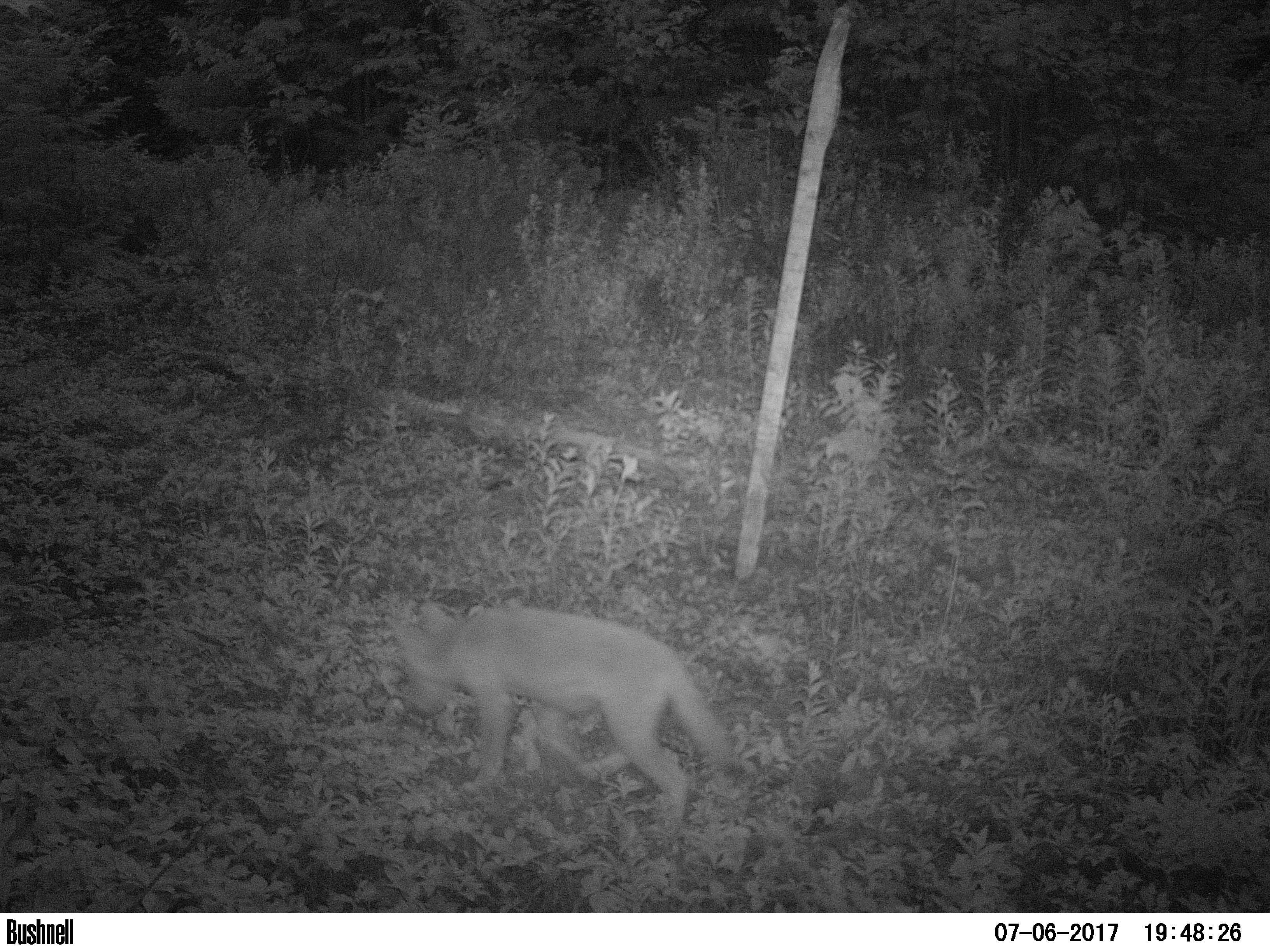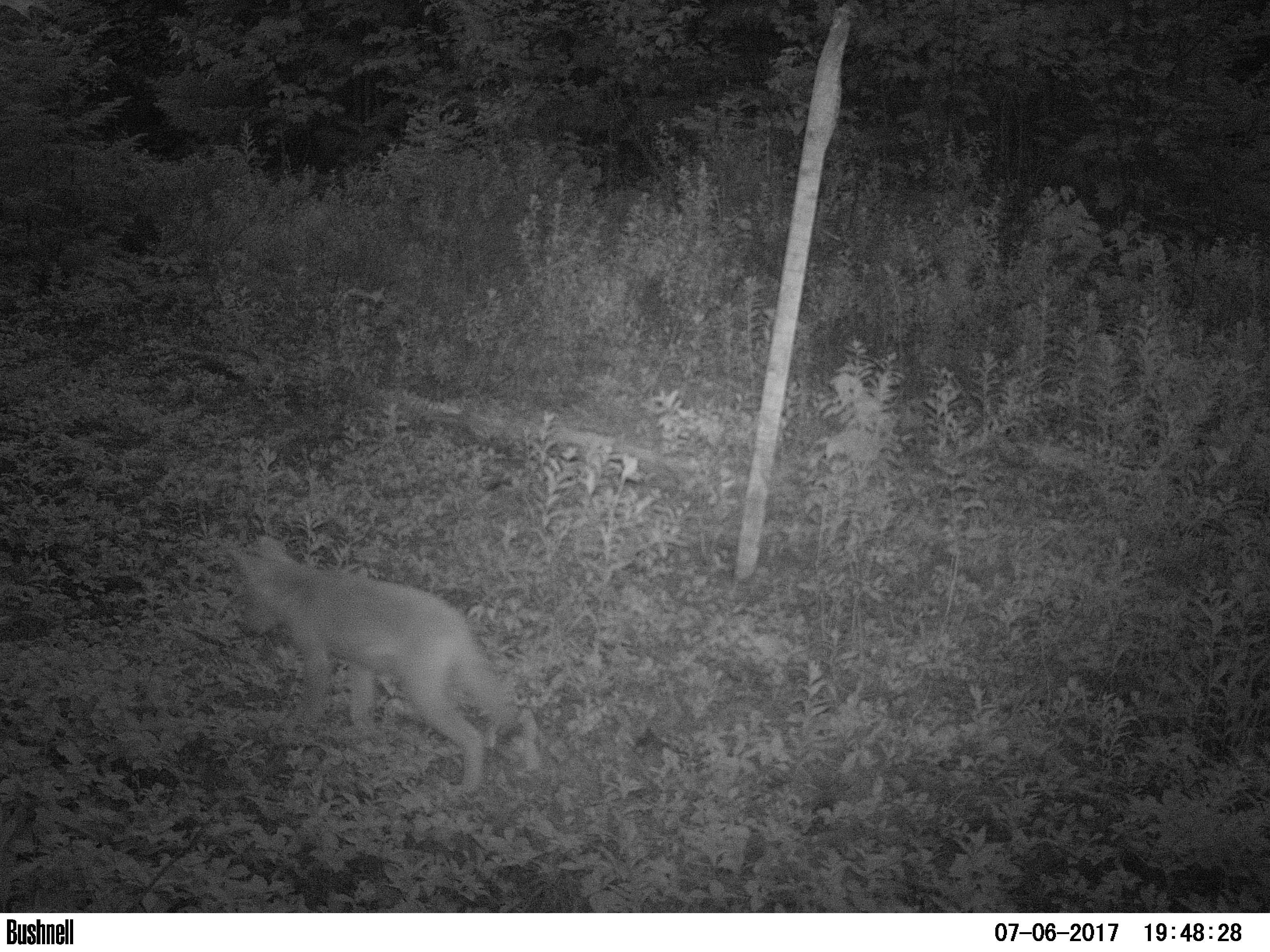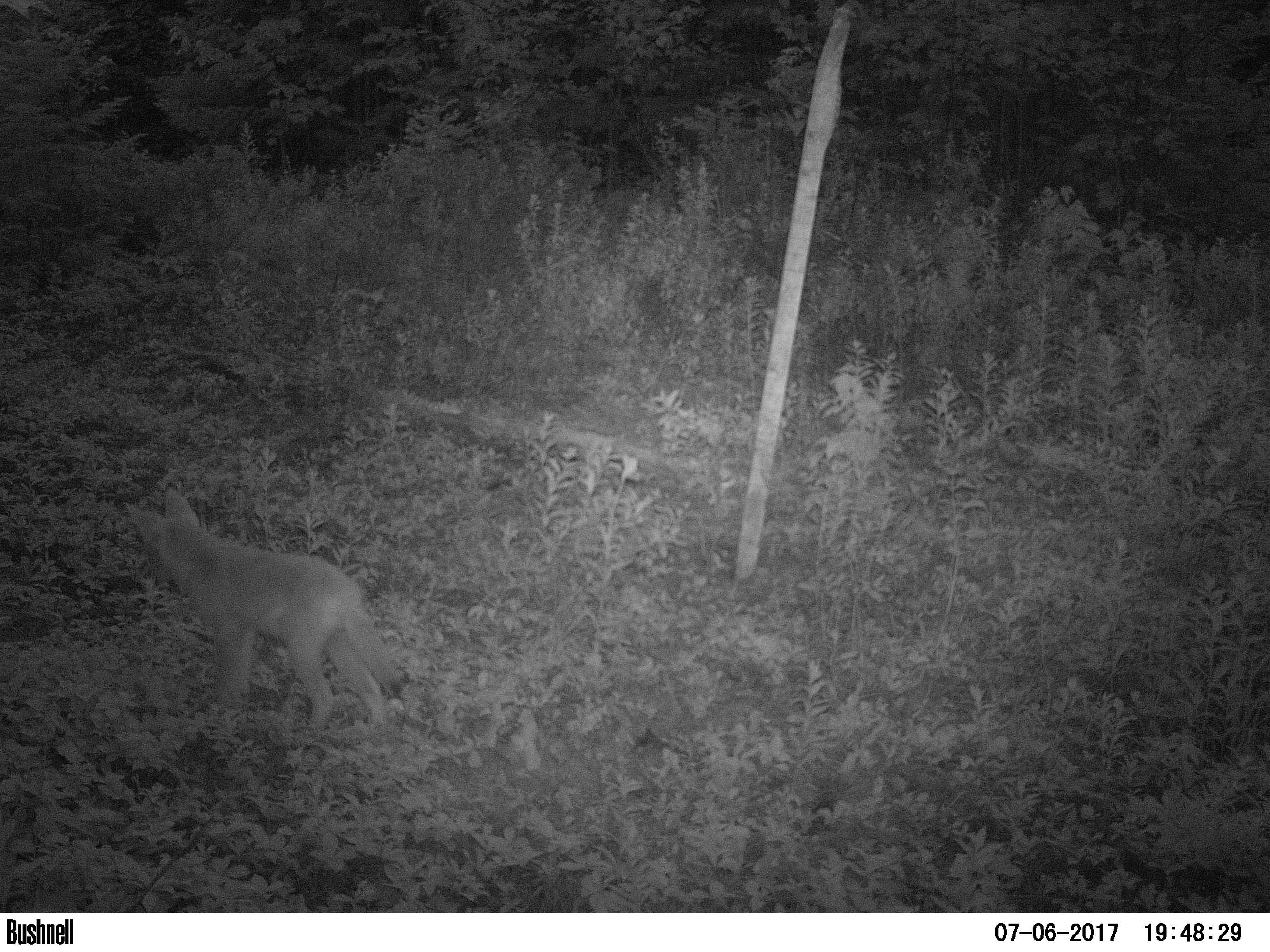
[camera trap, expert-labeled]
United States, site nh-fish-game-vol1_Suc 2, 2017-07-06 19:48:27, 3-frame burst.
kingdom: Animalia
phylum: Chordata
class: Mammalia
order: Carnivora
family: Canidae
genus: Canis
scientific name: Canis latrans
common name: coyote